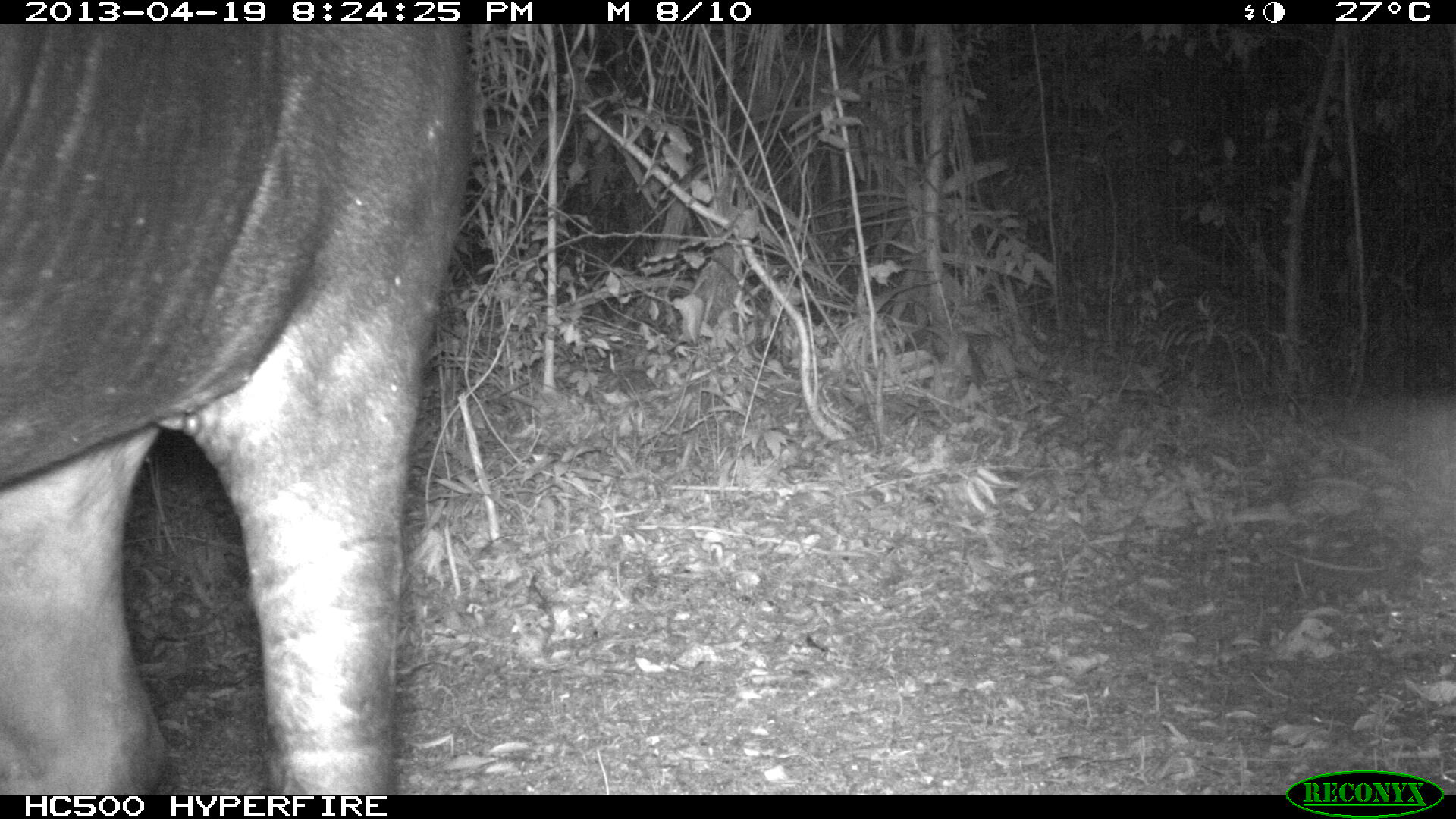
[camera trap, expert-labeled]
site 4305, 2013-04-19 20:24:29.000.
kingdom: Animalia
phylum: Chordata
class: Mammalia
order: Perissodactyla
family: Tapiridae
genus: Tapirus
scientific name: Tapirus bairdii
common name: baird's tapir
Tapirus bairdii (baird's tapir), count 2.